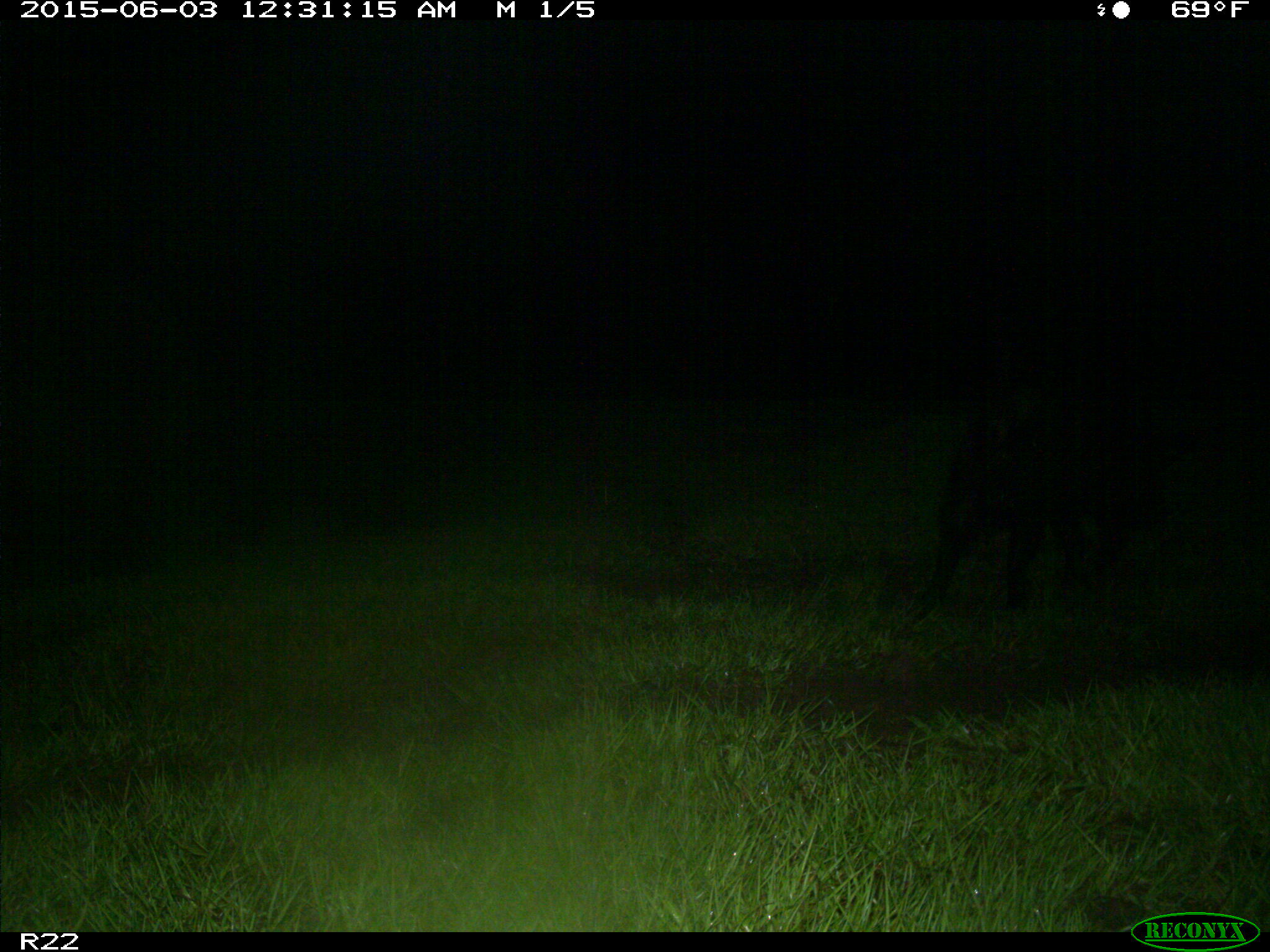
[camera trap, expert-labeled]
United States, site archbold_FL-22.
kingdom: Animalia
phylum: Chordata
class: Mammalia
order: Artiodactyla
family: Bovidae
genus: Bos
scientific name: Bos taurus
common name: domestic cow